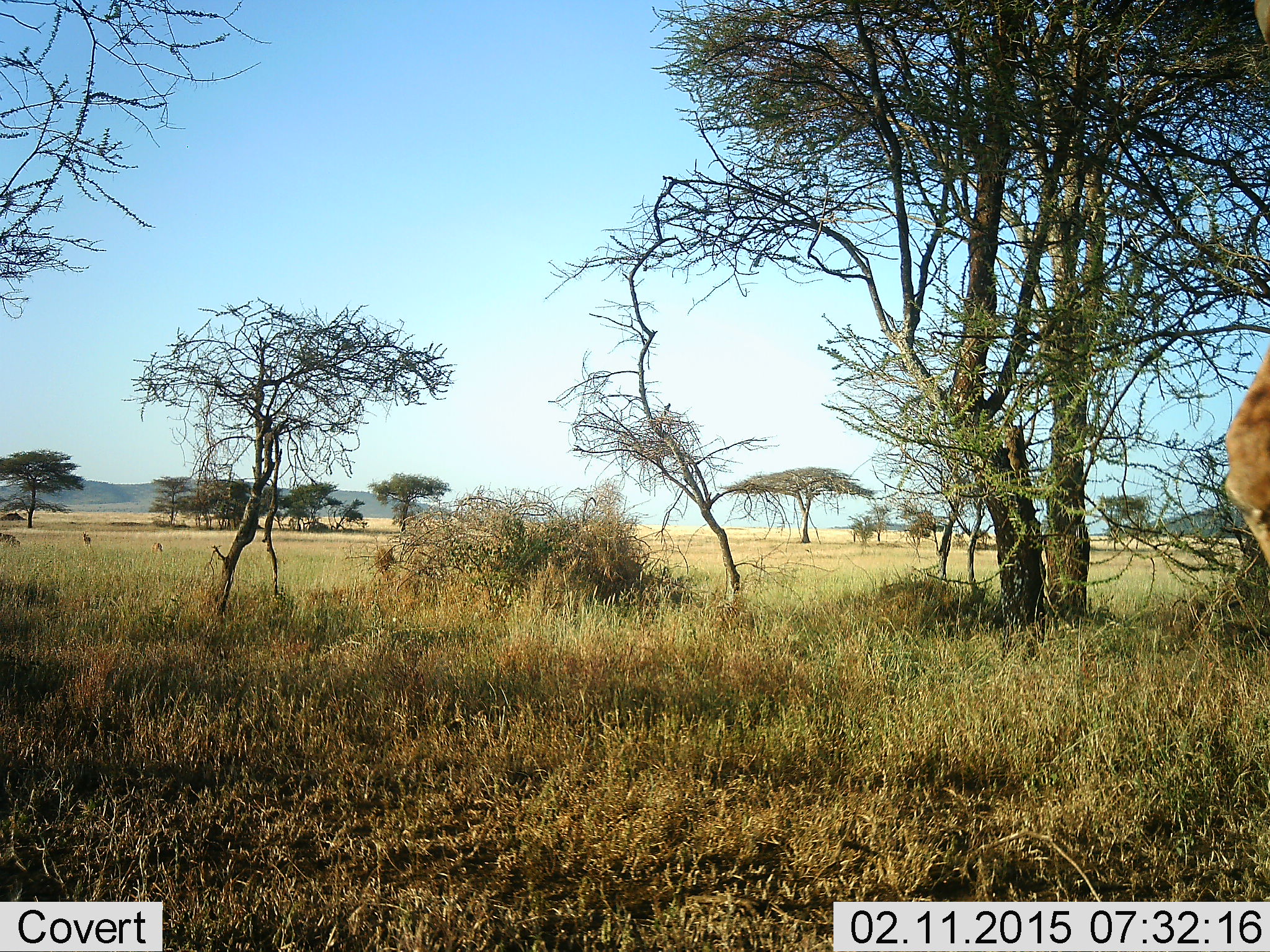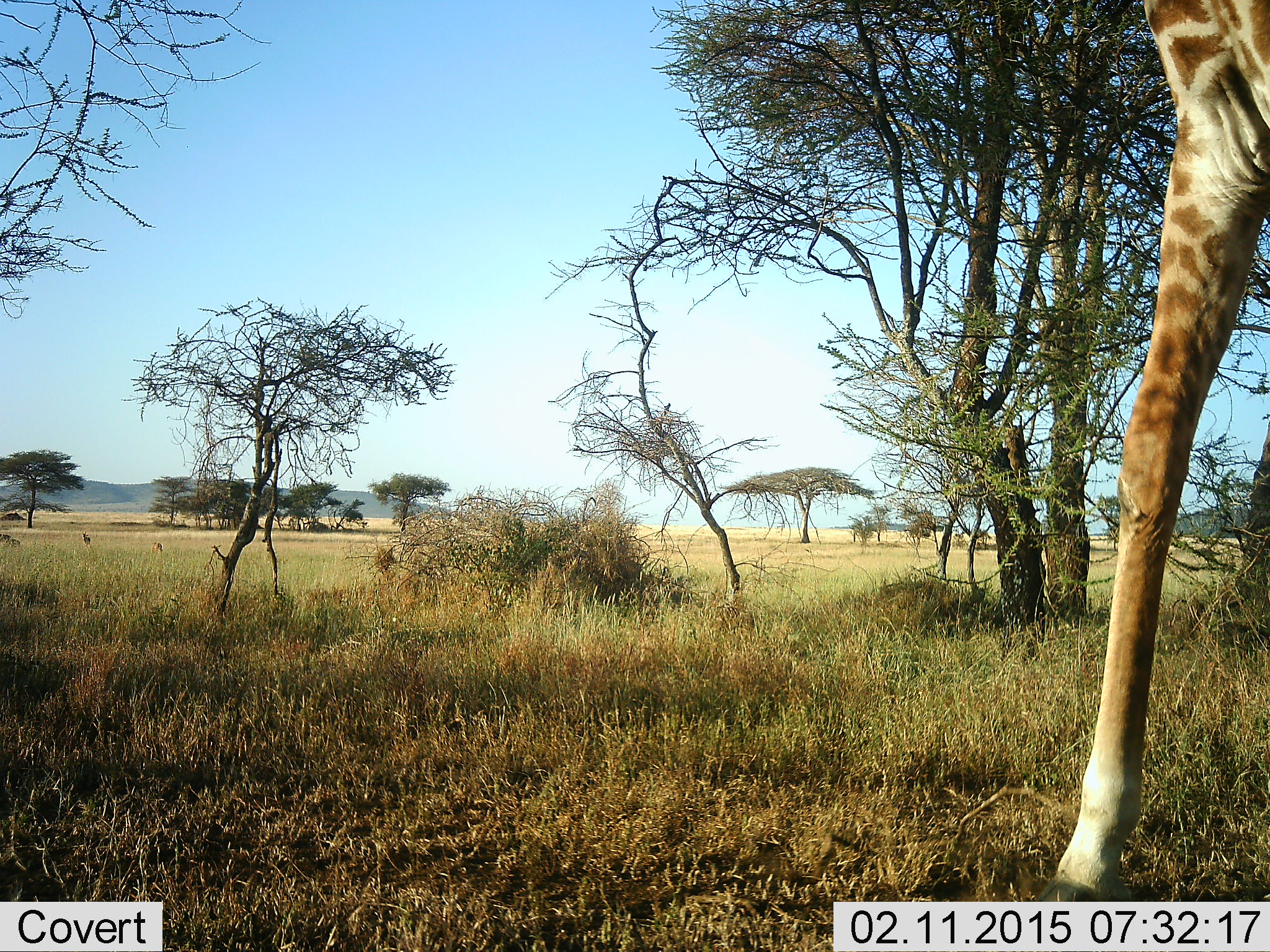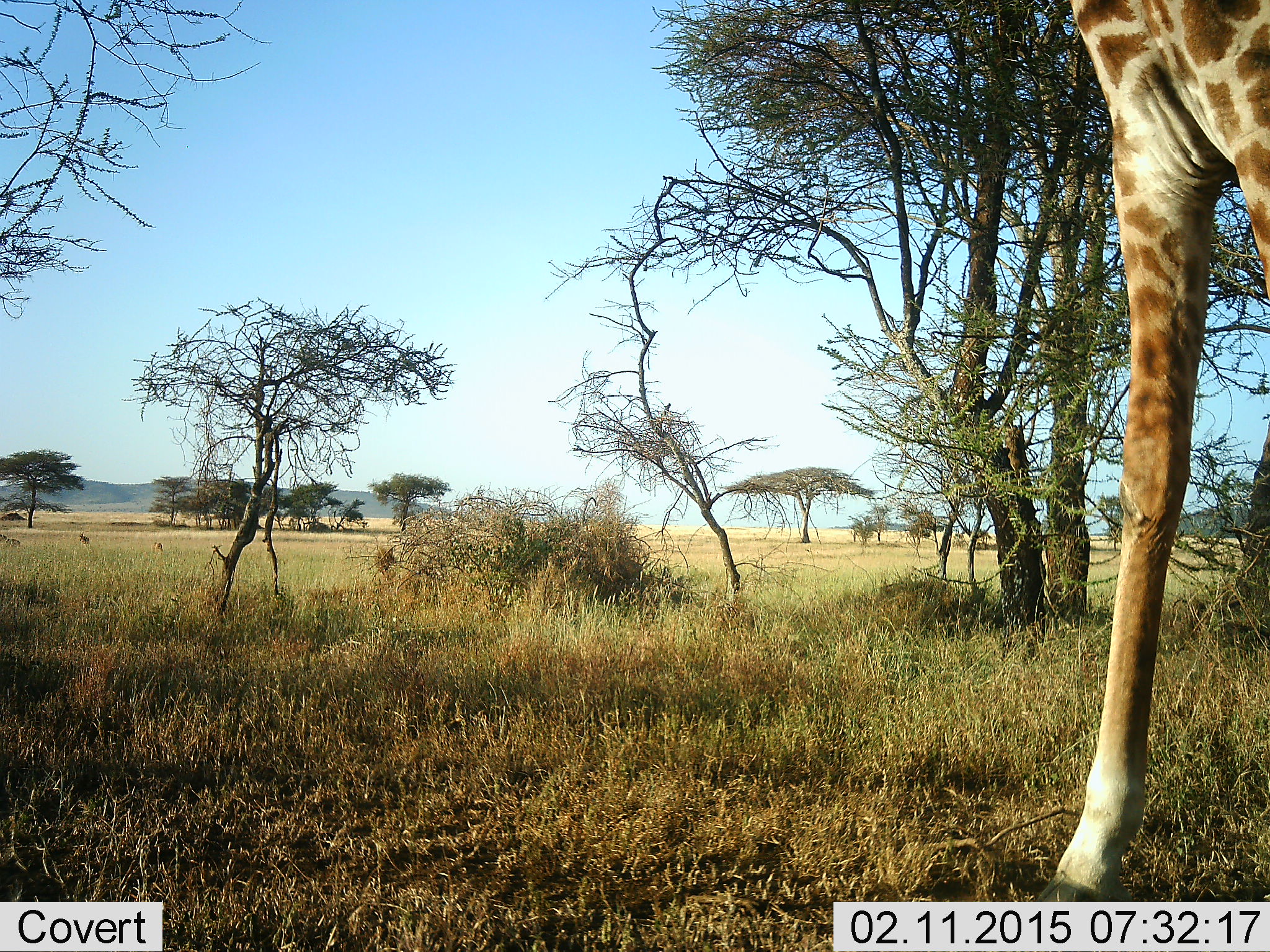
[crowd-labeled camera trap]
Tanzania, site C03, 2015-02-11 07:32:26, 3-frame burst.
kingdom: Animalia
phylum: Chordata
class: Mammalia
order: Artiodactyla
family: Giraffidae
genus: Giraffa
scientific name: Giraffa camelopardalis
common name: giraffe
Giraffe (Giraffa camelopardalis), count 1. Behavior (volunteer vote fractions): standing 73%, resting 0%, moving 45%, interacting 0%. Young present (vote fraction): 0%. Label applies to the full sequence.